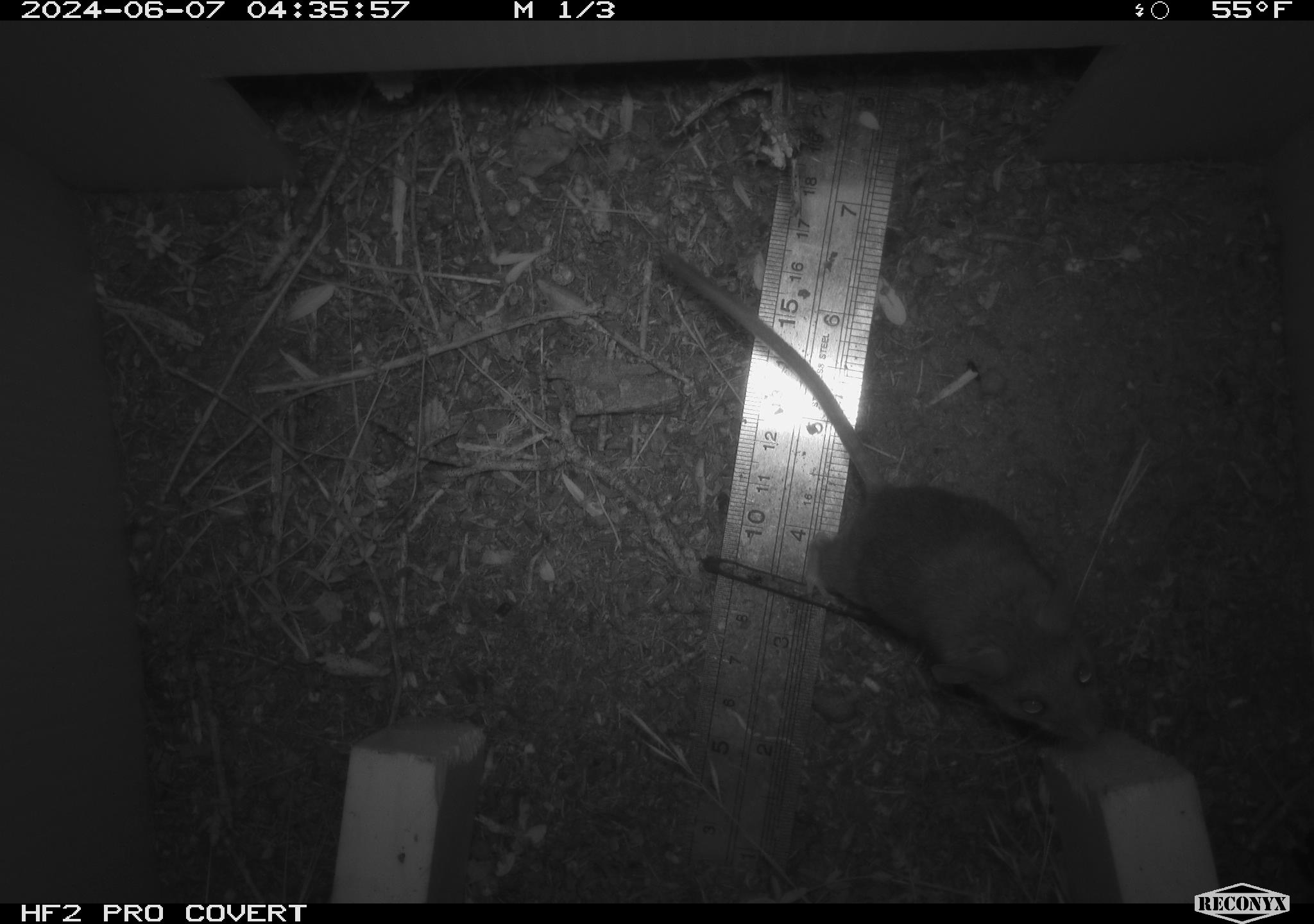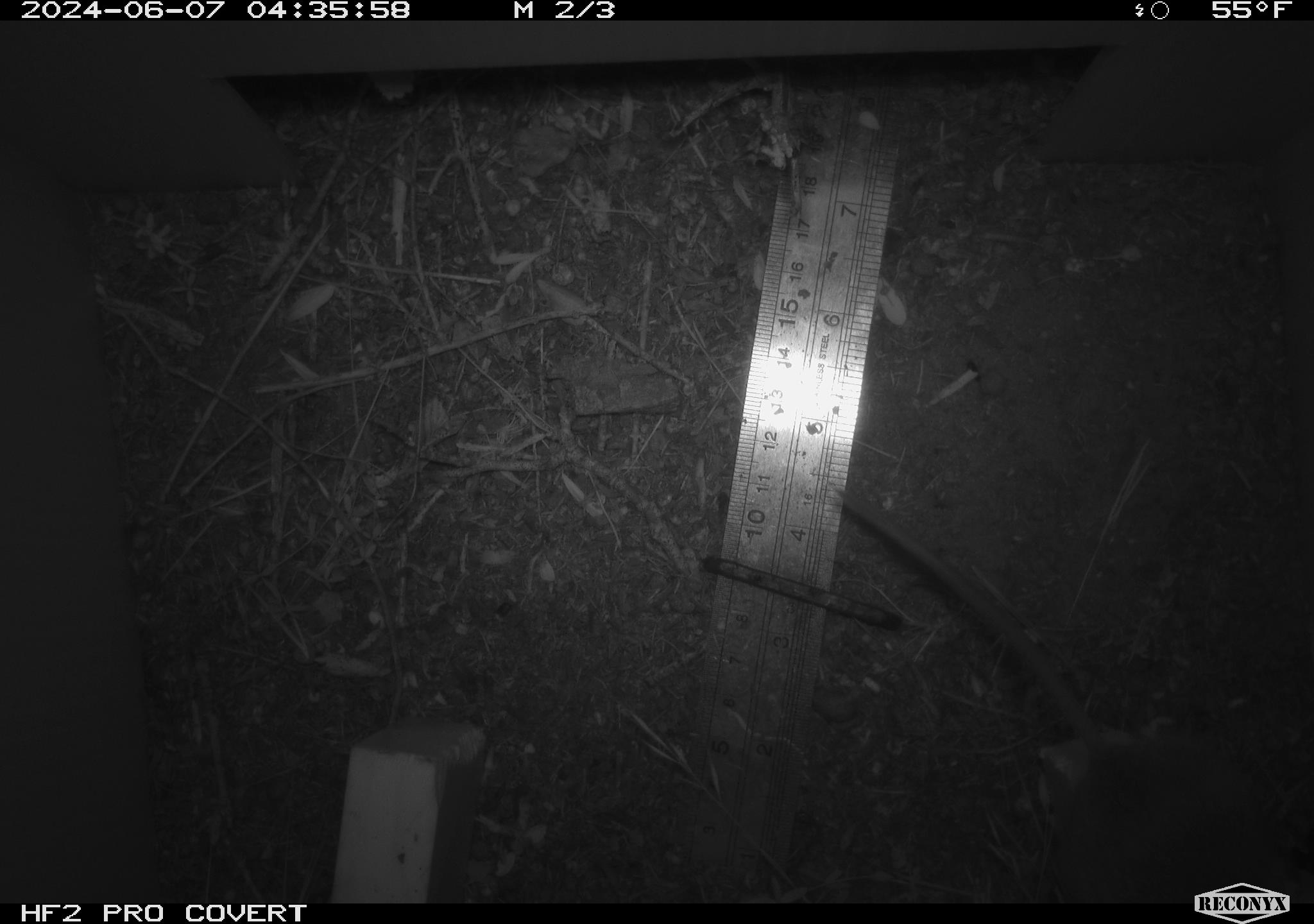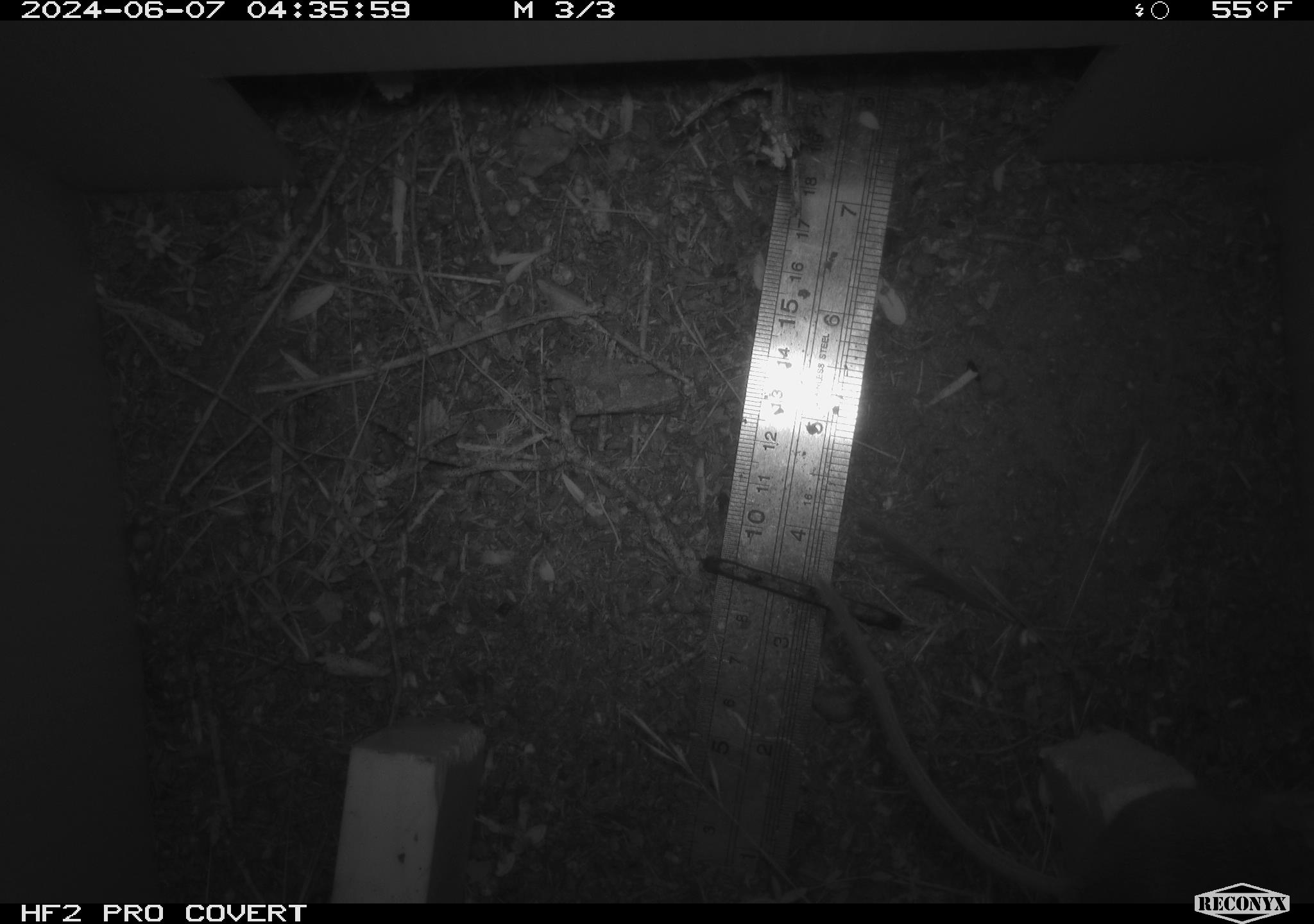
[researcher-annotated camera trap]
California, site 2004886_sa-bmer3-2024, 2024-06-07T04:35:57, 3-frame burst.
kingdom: Animalia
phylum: Chordata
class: Mammalia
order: Rodentia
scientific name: Rodentia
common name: mouse species